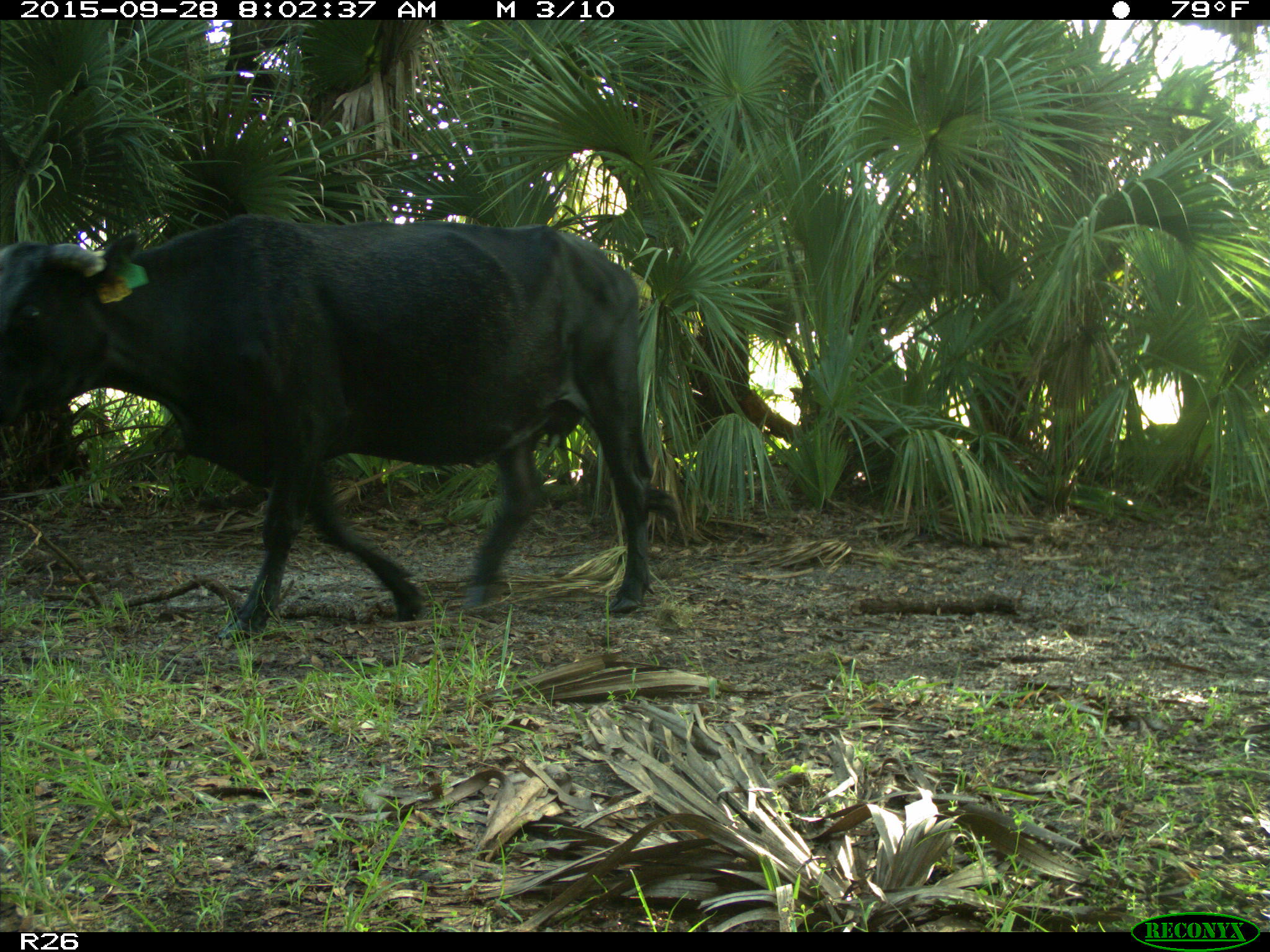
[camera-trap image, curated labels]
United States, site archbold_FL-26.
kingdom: Animalia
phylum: Chordata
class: Mammalia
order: Artiodactyla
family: Bovidae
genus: Bos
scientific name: Bos taurus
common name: domestic cow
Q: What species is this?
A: Bos taurus (domestic cow).